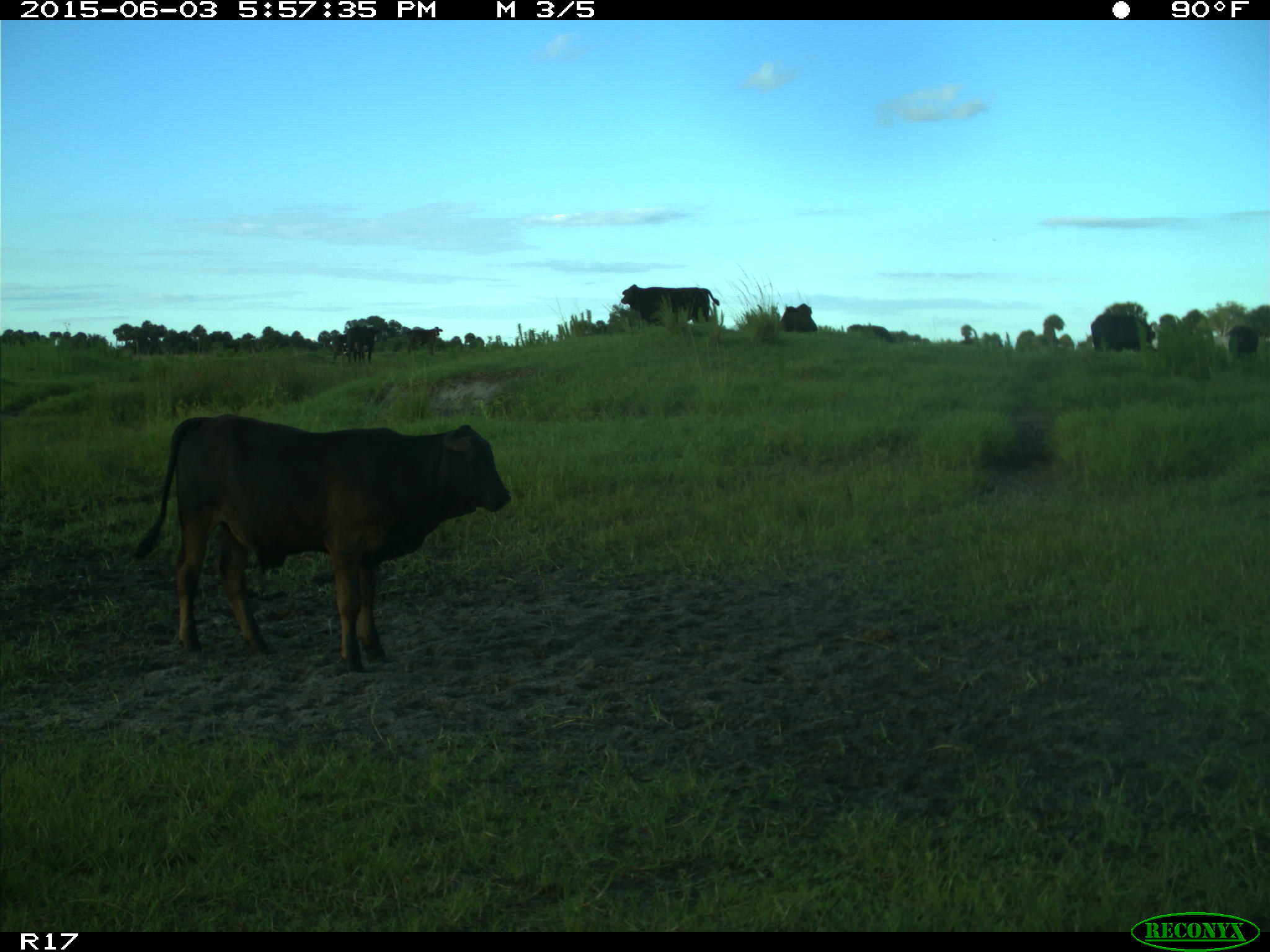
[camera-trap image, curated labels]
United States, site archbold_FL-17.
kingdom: Animalia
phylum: Chordata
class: Mammalia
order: Artiodactyla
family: Bovidae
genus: Bos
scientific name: Bos taurus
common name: domestic cow